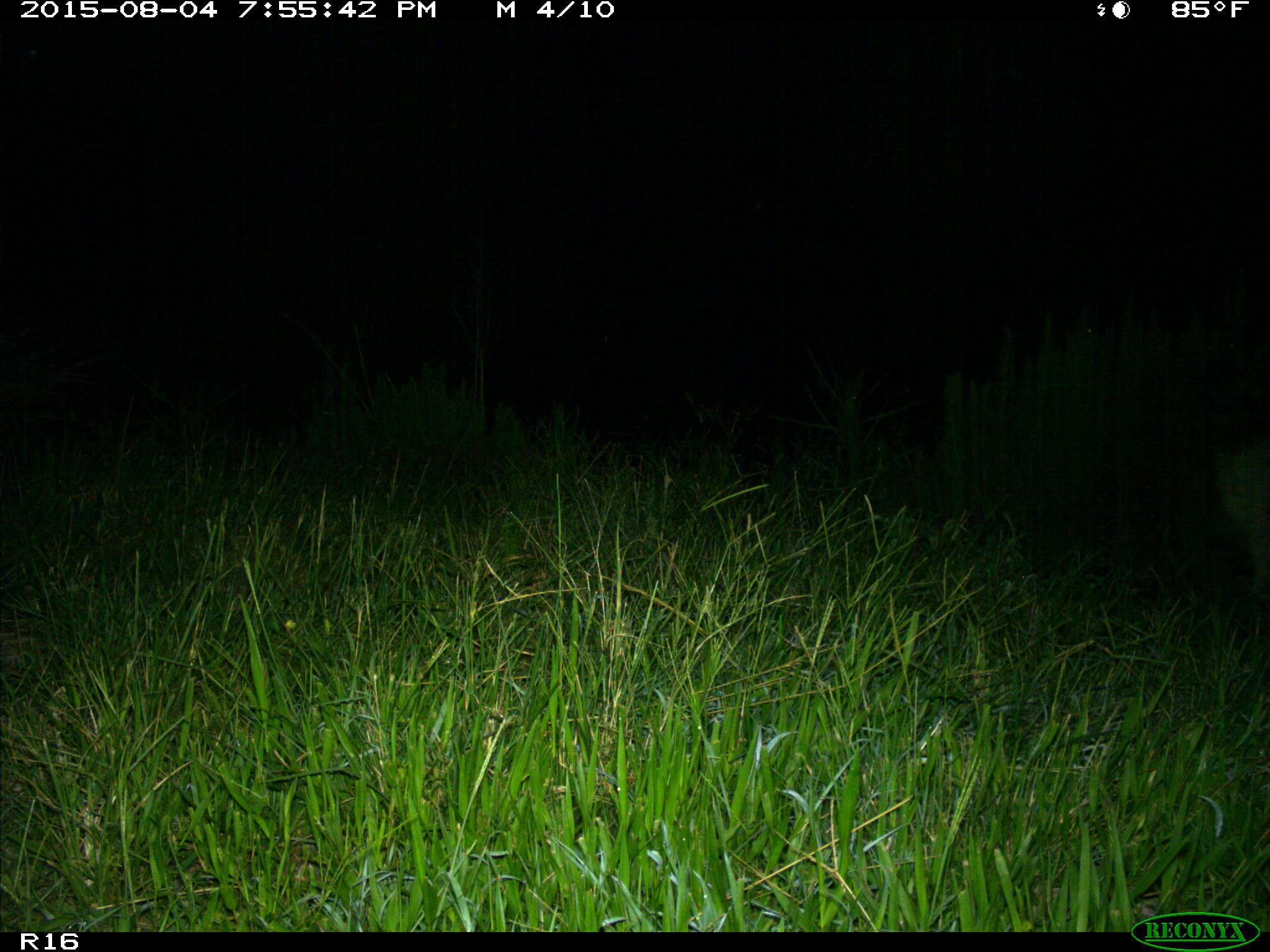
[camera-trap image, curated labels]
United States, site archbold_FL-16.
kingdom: Animalia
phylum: Chordata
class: Mammalia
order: Artiodactyla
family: Suidae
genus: Sus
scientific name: Sus scrofa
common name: wild boar